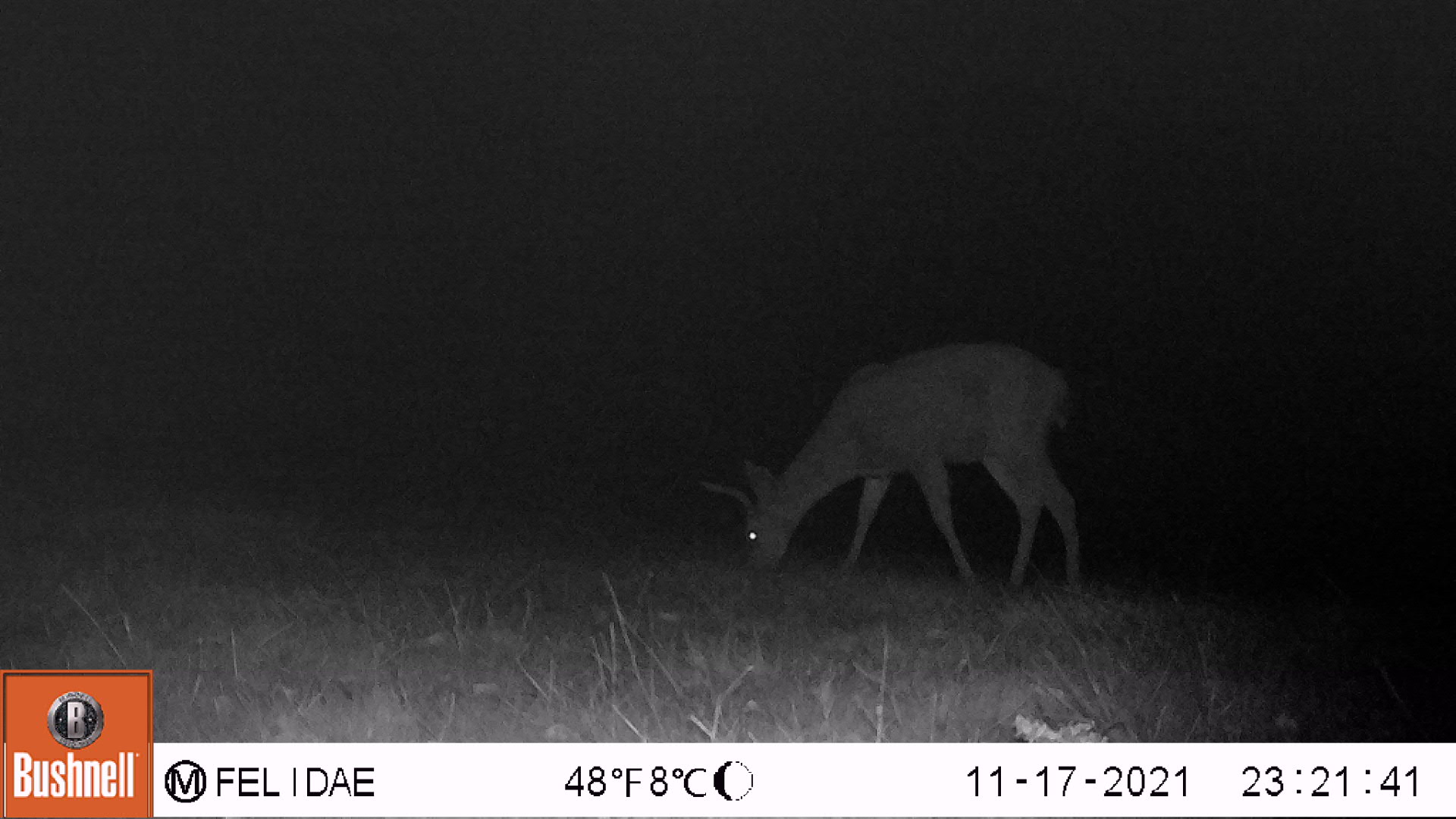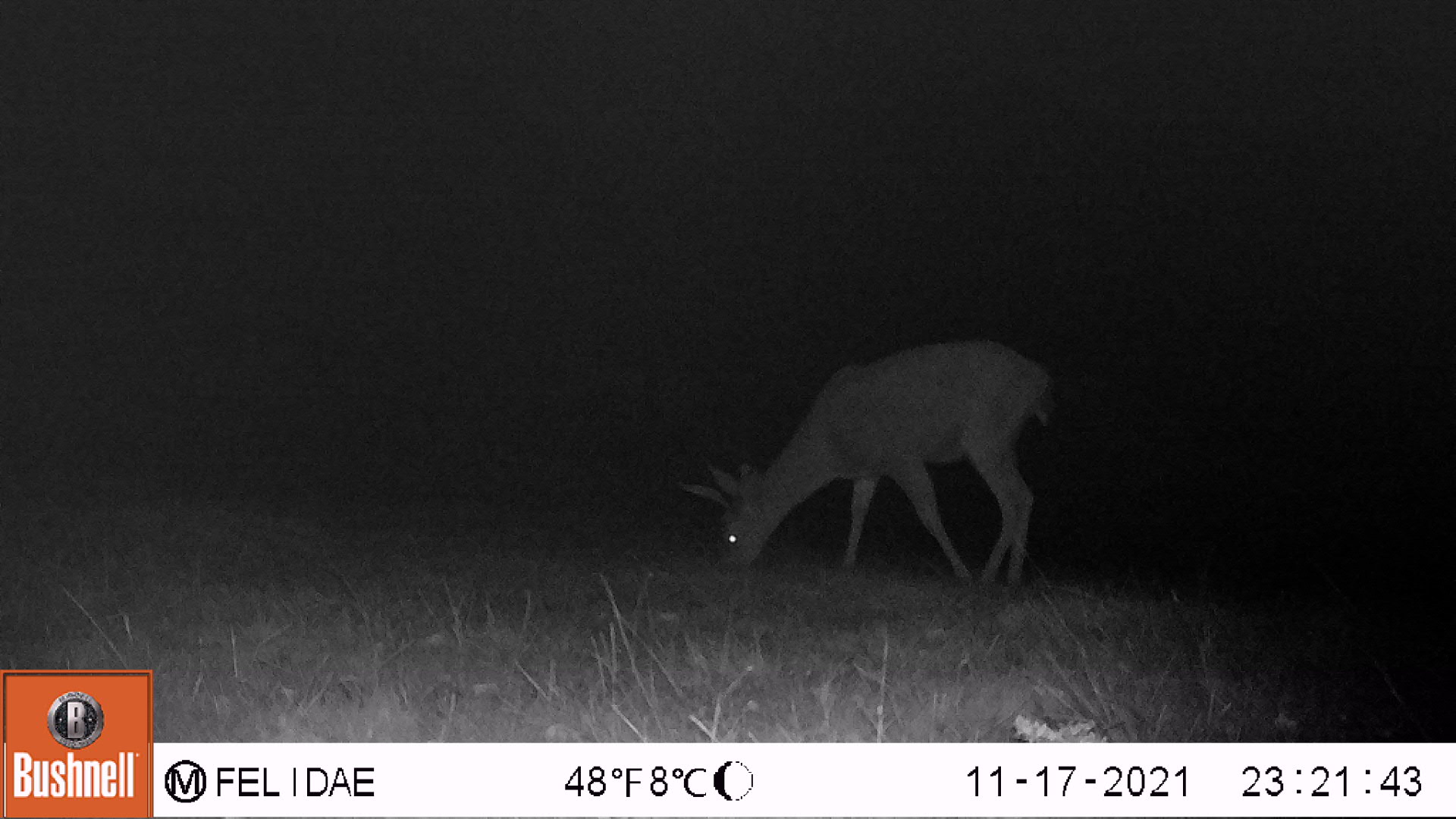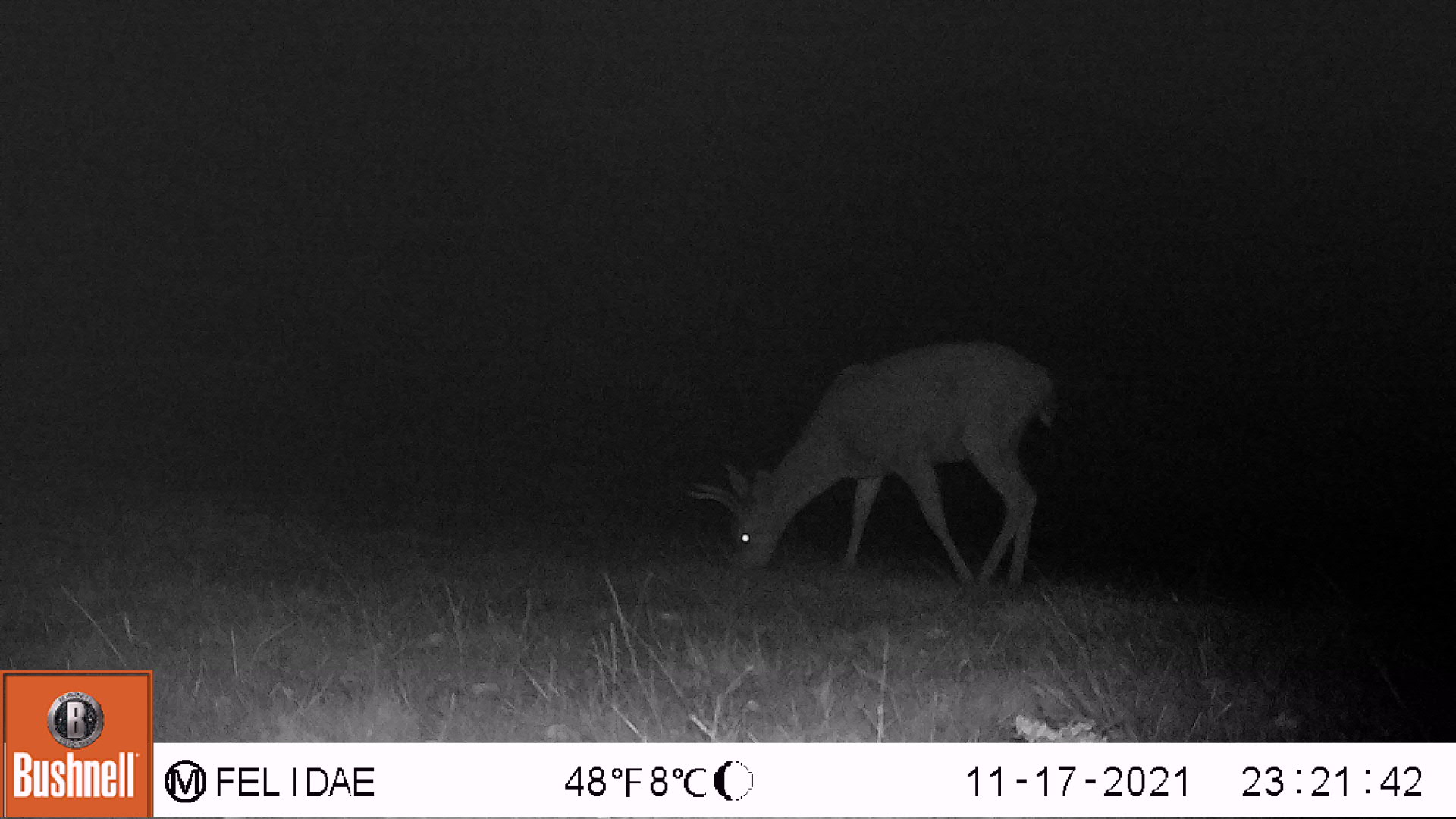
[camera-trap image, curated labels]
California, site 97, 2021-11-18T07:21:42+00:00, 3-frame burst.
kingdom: Animalia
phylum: Chordata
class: Mammalia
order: Artiodactyla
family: Cervidae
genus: Odocoileus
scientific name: Odocoileus hemionus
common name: mule deer